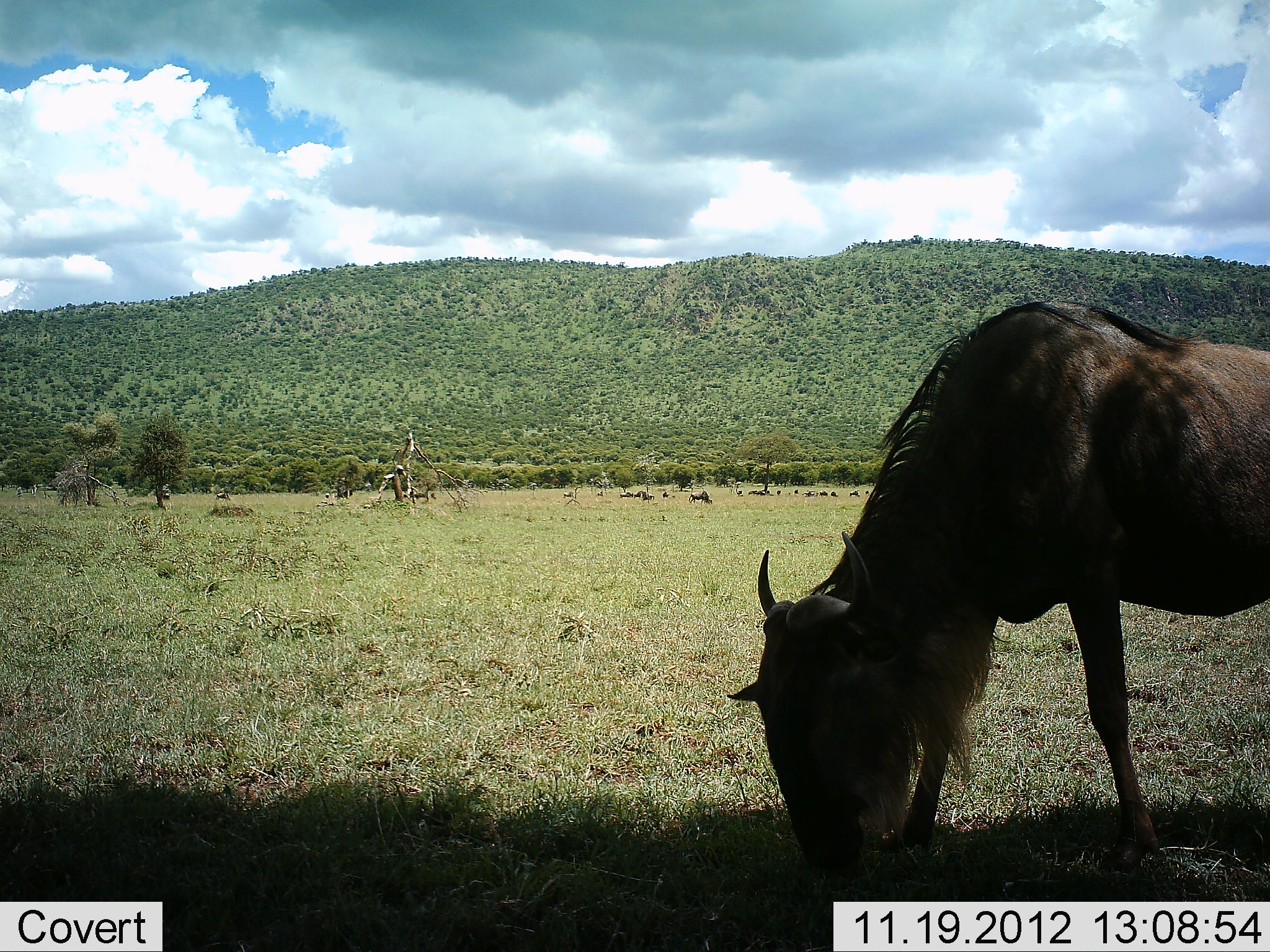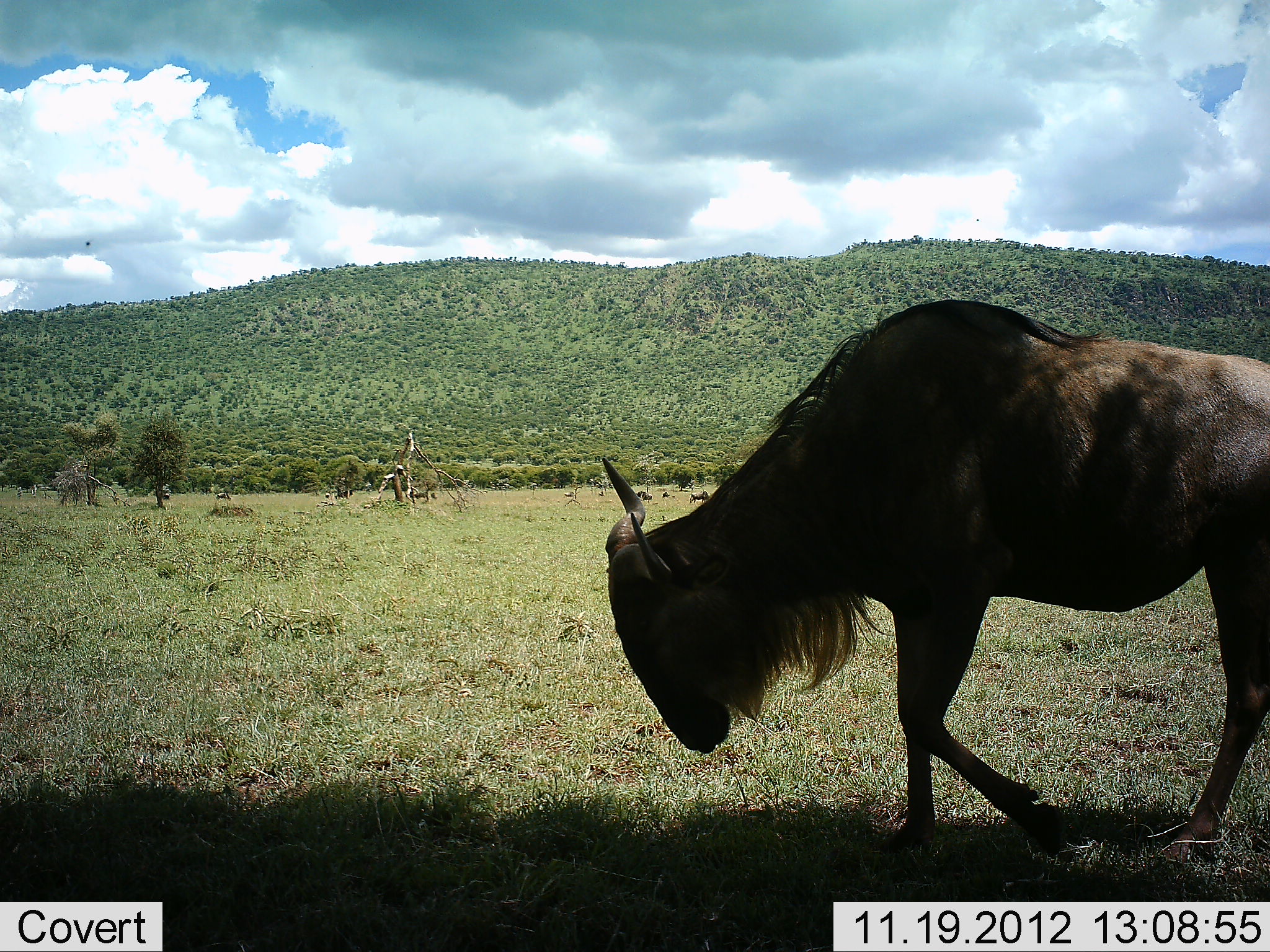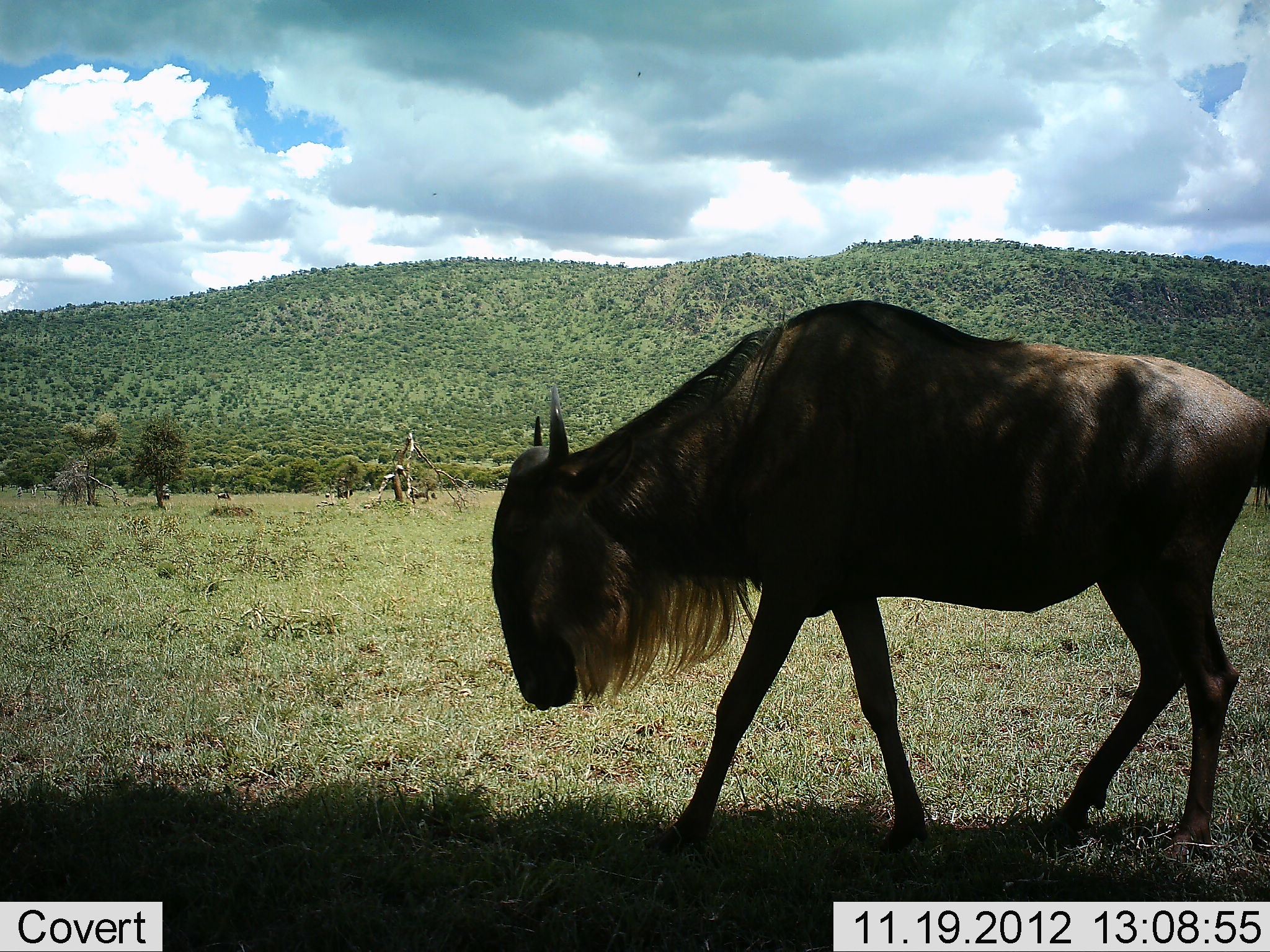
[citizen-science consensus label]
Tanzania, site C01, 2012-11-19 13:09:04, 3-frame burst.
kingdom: Animalia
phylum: Chordata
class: Mammalia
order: Artiodactyla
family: Bovidae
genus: Connochaetes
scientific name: Connochaetes taurinus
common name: blue wildebeest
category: wildebeest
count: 1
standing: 25%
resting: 5%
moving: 85%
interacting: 0%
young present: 0%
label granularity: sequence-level